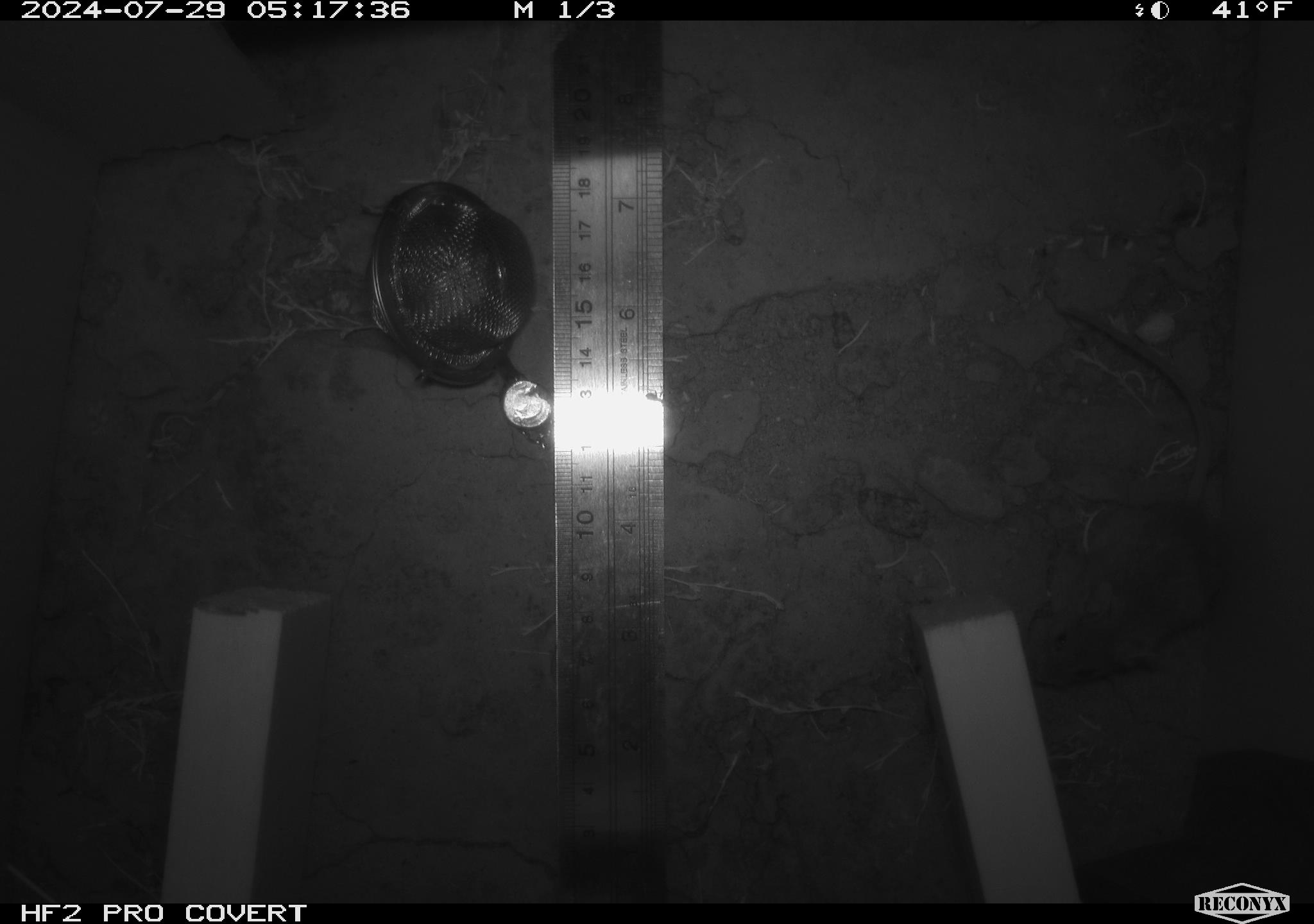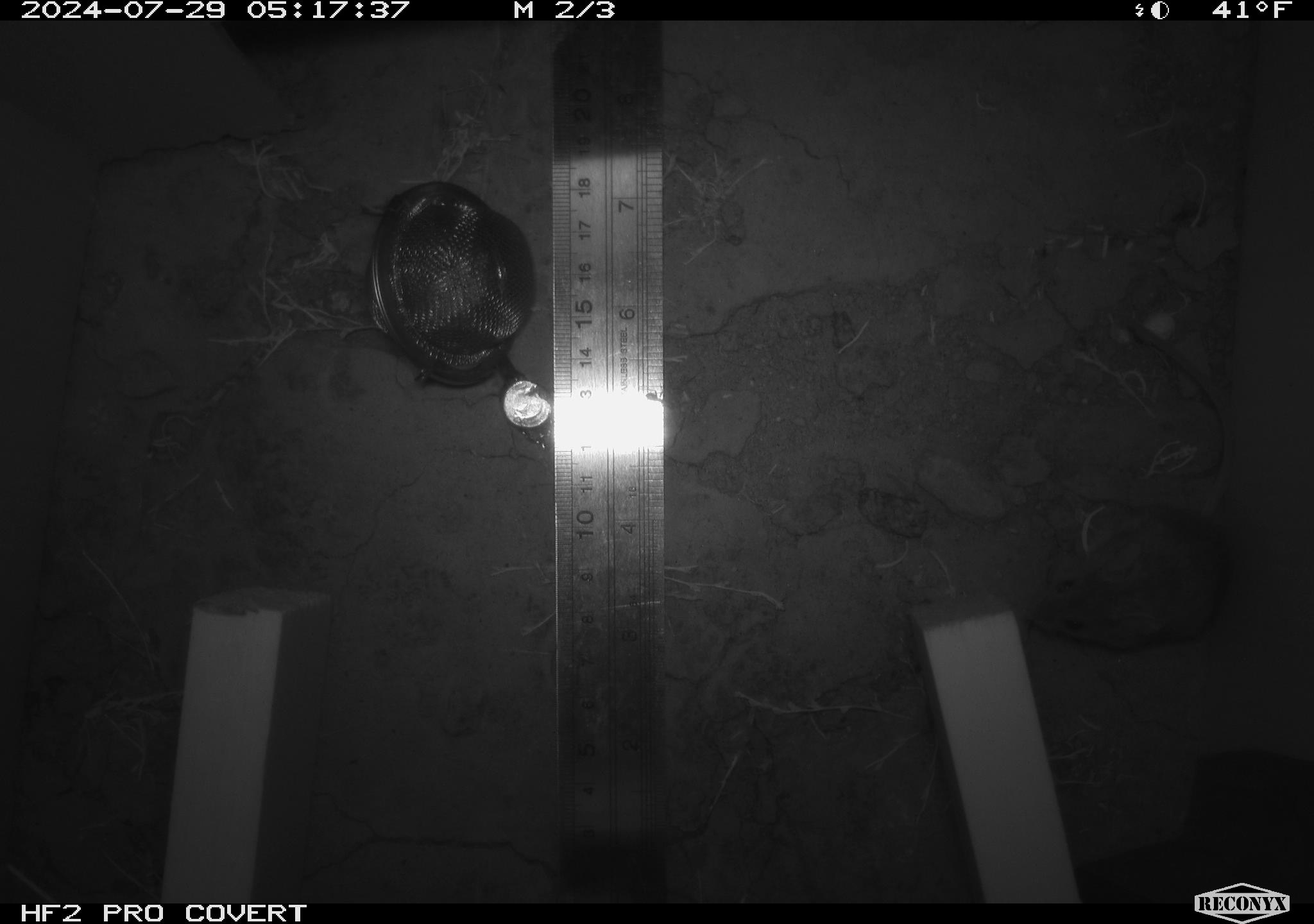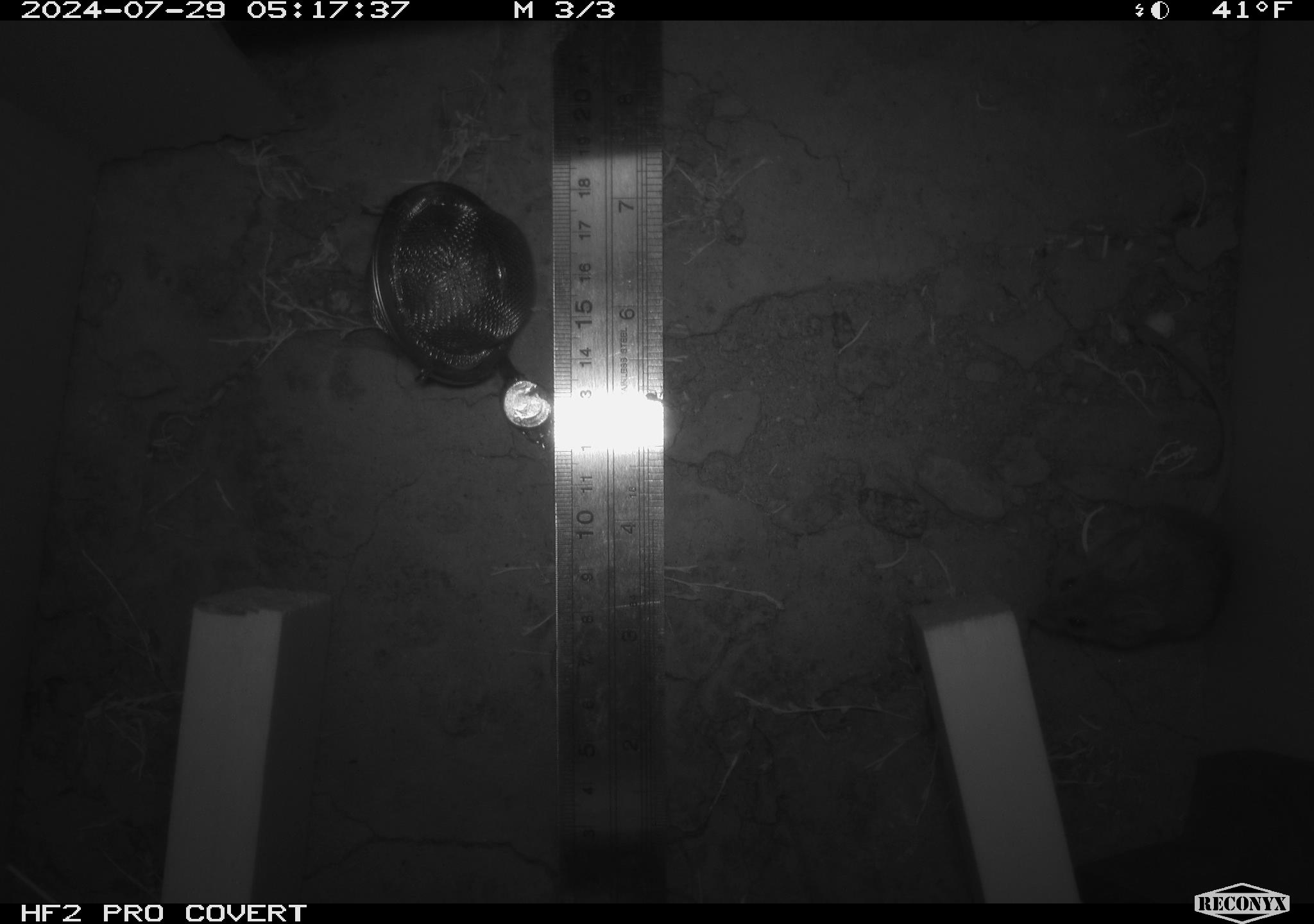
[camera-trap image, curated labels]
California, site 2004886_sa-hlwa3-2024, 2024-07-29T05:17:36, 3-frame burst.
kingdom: Animalia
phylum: Chordata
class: Mammalia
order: Rodentia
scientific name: Rodentia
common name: mouse species